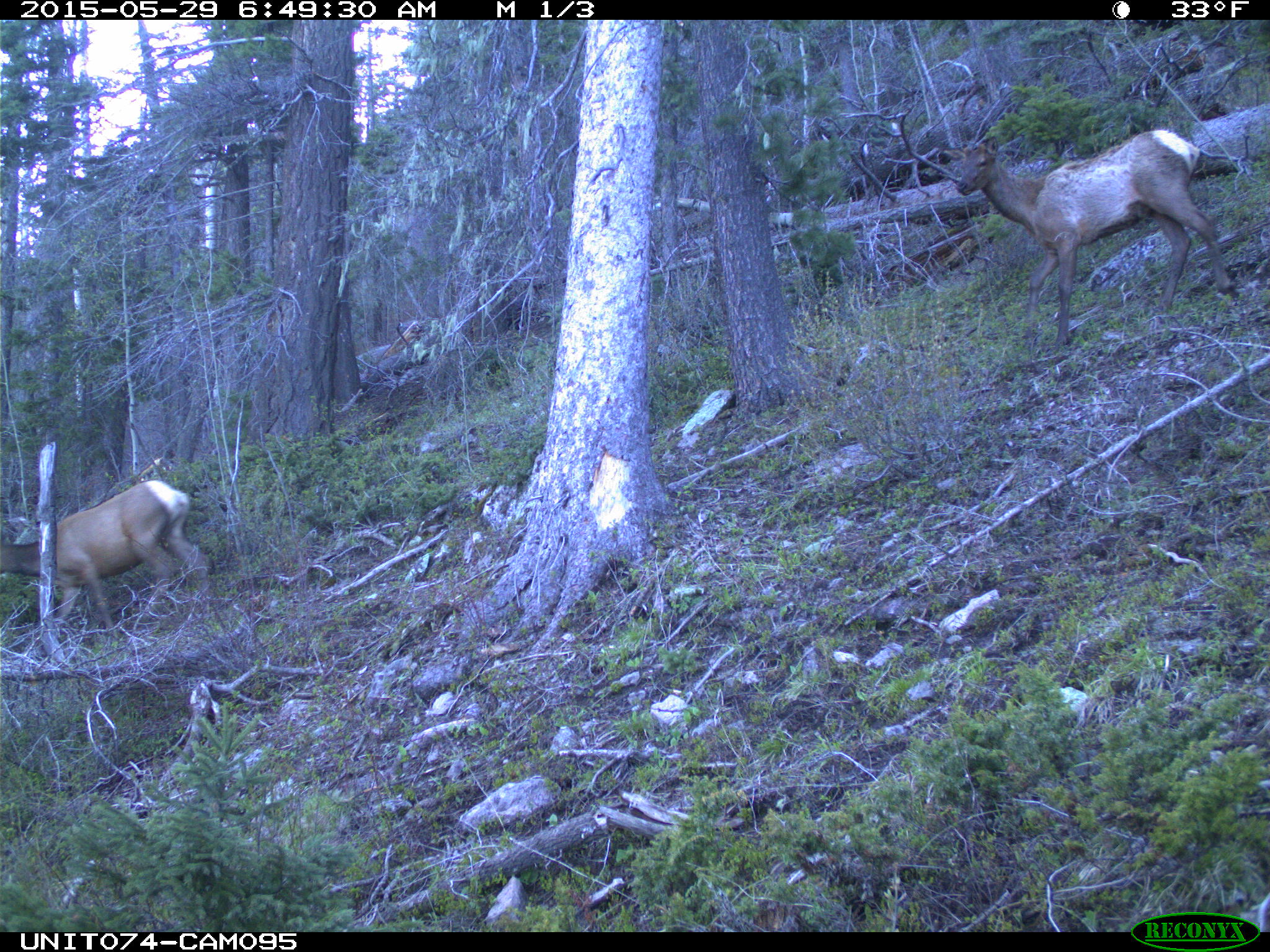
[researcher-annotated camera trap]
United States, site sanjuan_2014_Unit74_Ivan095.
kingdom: Animalia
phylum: Chordata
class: Mammalia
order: Artiodactyla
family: Cervidae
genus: Cervus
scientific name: Cervus elaphus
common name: red deer